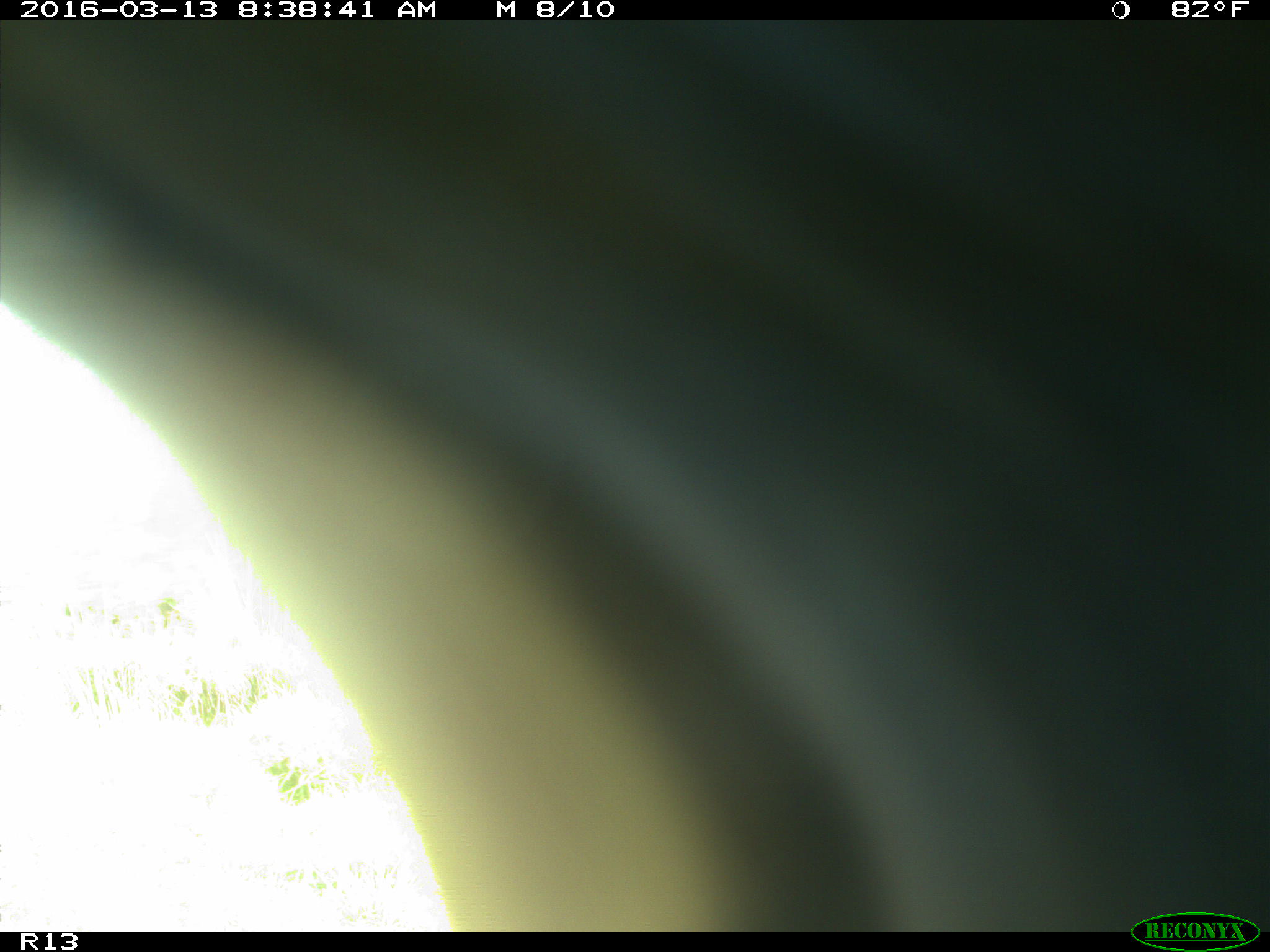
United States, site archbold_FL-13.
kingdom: Animalia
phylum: Chordata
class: Mammalia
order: Artiodactyla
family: Bovidae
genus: Bos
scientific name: Bos taurus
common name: domestic cow